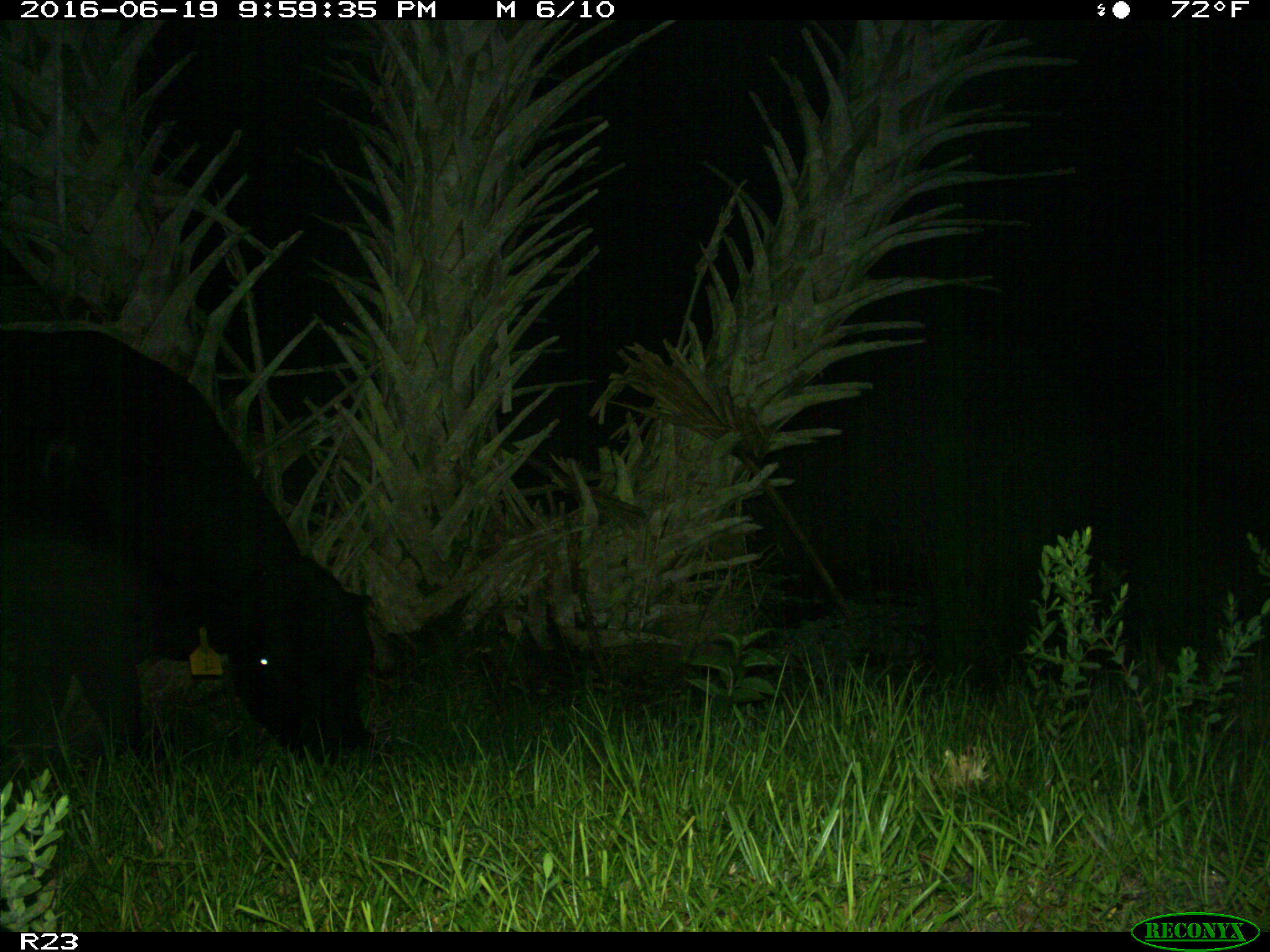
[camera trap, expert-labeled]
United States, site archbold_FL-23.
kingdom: Animalia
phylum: Chordata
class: Mammalia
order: Artiodactyla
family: Bovidae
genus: Bos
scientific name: Bos taurus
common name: domestic cow